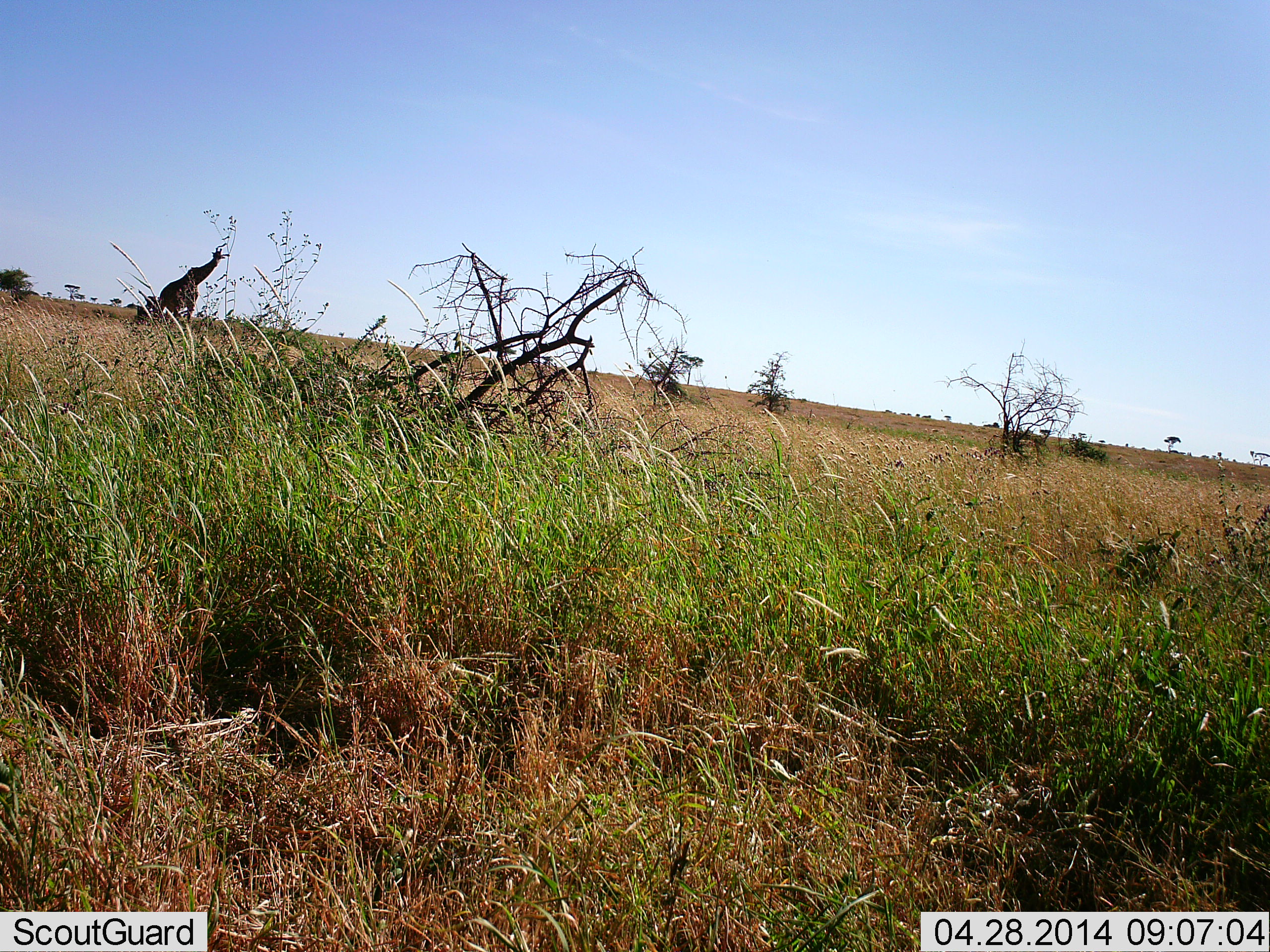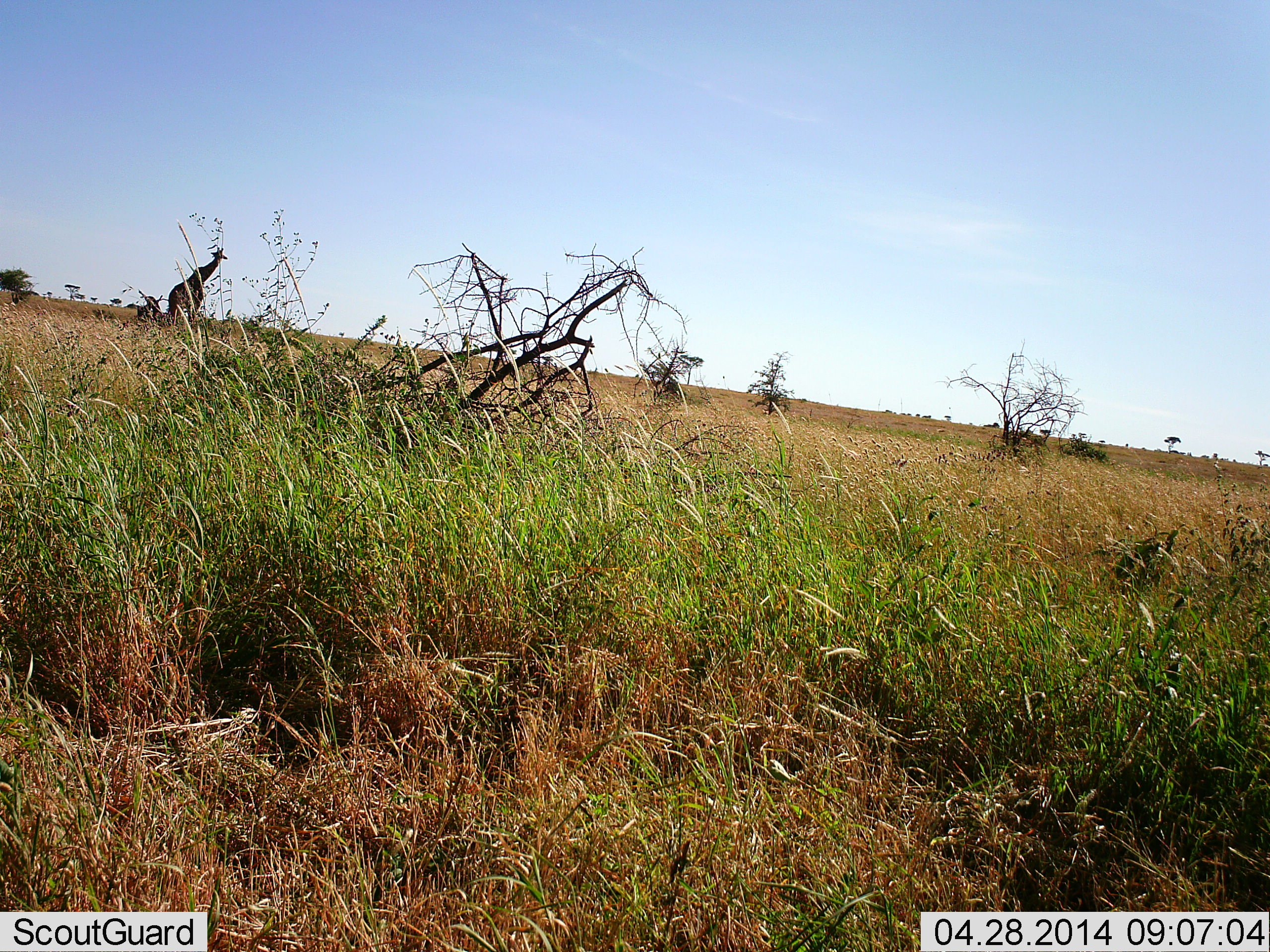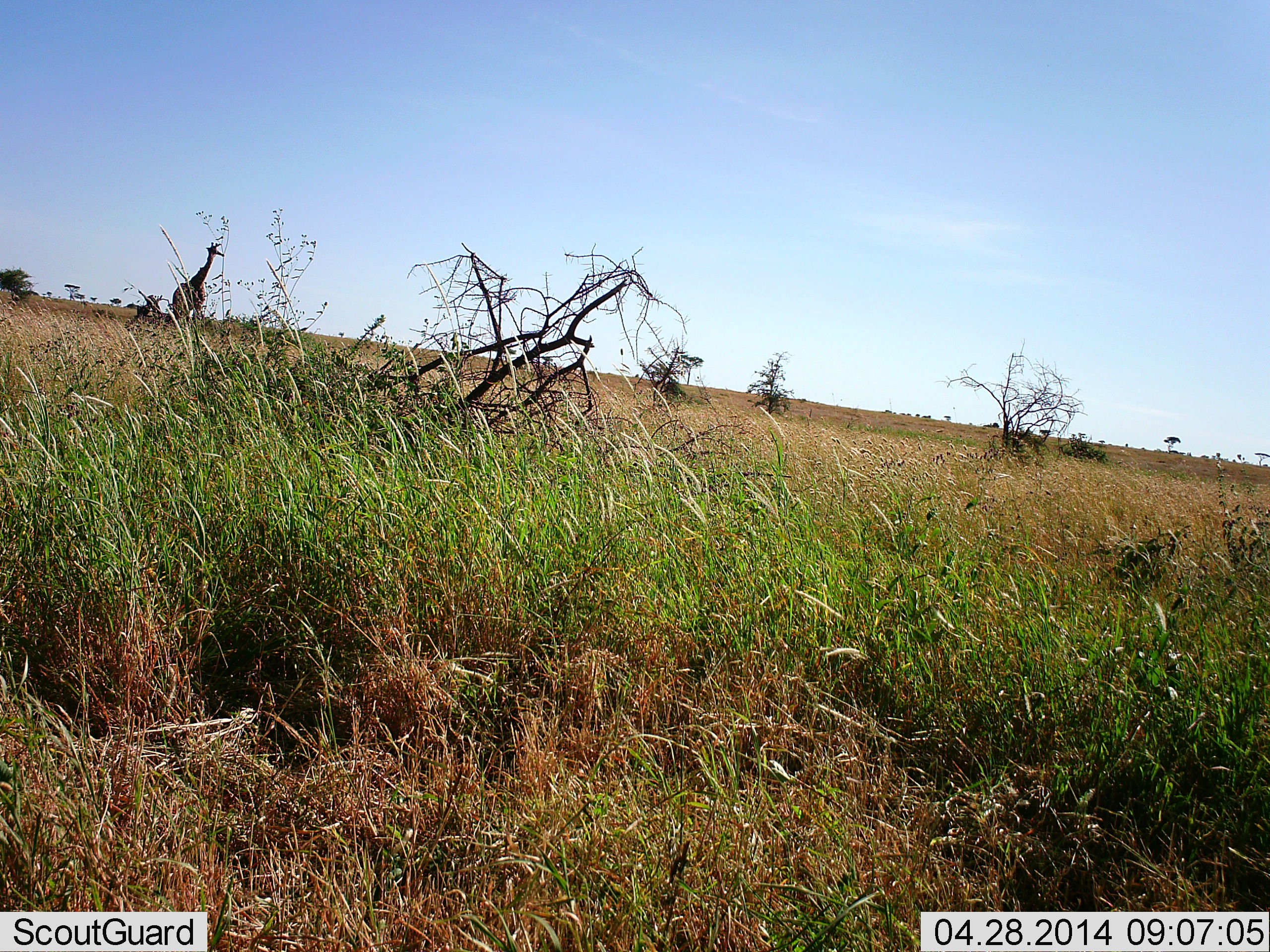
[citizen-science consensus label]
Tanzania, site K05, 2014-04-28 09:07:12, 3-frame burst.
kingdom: Animalia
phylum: Chordata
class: Mammalia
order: Artiodactyla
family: Giraffidae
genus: Giraffa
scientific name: Giraffa camelopardalis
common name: giraffe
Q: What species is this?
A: Giraffe (Giraffa camelopardalis).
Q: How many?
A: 1.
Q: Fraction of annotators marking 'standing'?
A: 70%.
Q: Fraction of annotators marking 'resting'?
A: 0%.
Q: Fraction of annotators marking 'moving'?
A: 50%.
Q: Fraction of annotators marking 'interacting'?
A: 0%.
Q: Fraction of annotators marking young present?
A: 0%.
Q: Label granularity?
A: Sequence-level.